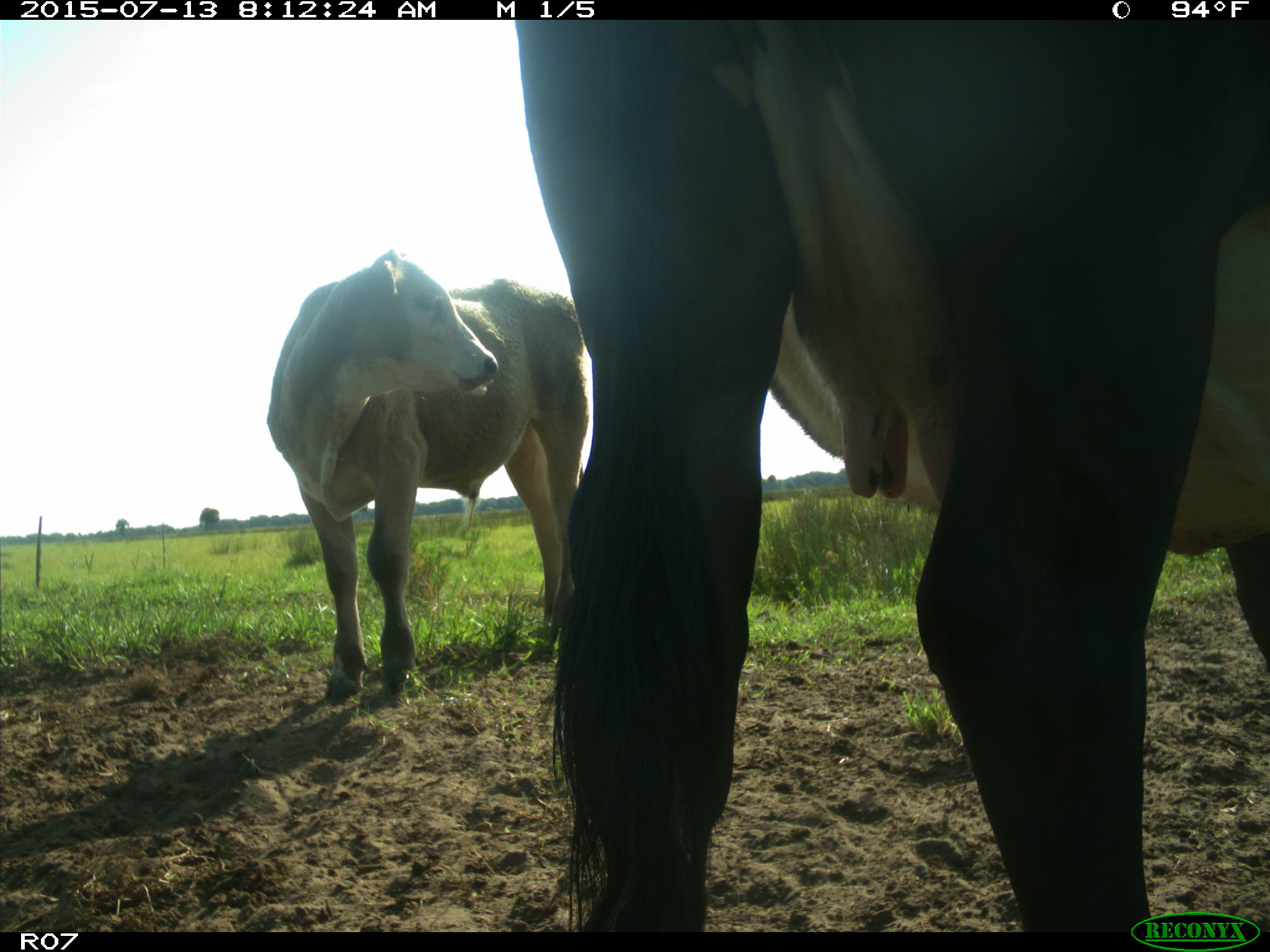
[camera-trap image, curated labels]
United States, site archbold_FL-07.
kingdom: Animalia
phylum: Chordata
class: Mammalia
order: Artiodactyla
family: Bovidae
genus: Bos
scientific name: Bos taurus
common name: domestic cow